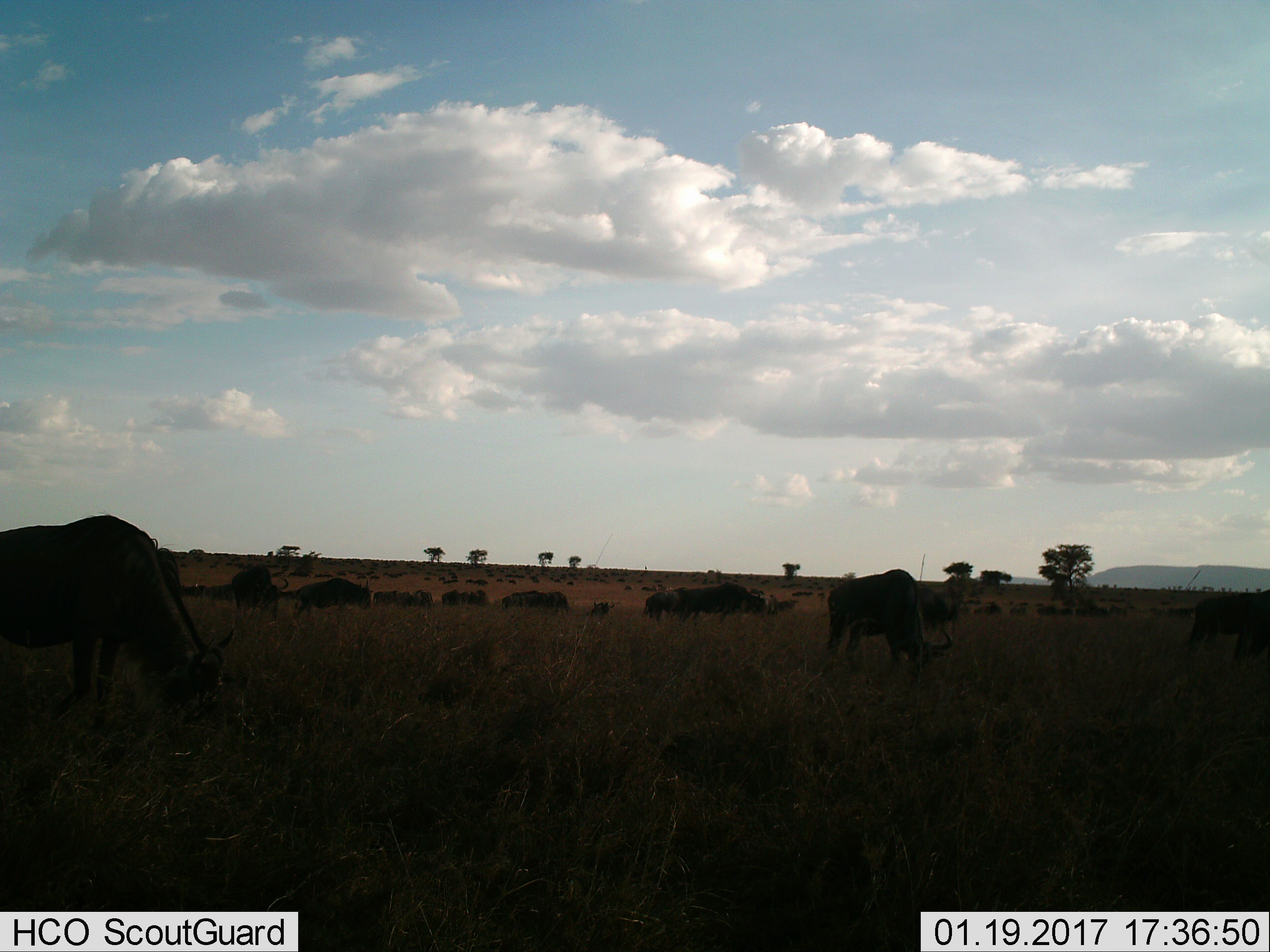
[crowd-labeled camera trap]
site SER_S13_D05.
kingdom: Animalia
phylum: Chordata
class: Mammalia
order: Artiodactyla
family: Bovidae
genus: Connochaetes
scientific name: Connochaetes taurinus taurinus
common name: blue wildebeest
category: wildebeestblue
Wildebeestblue (blue wildebeest) (Connochaetes taurinus taurinus), count 51+. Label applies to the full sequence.